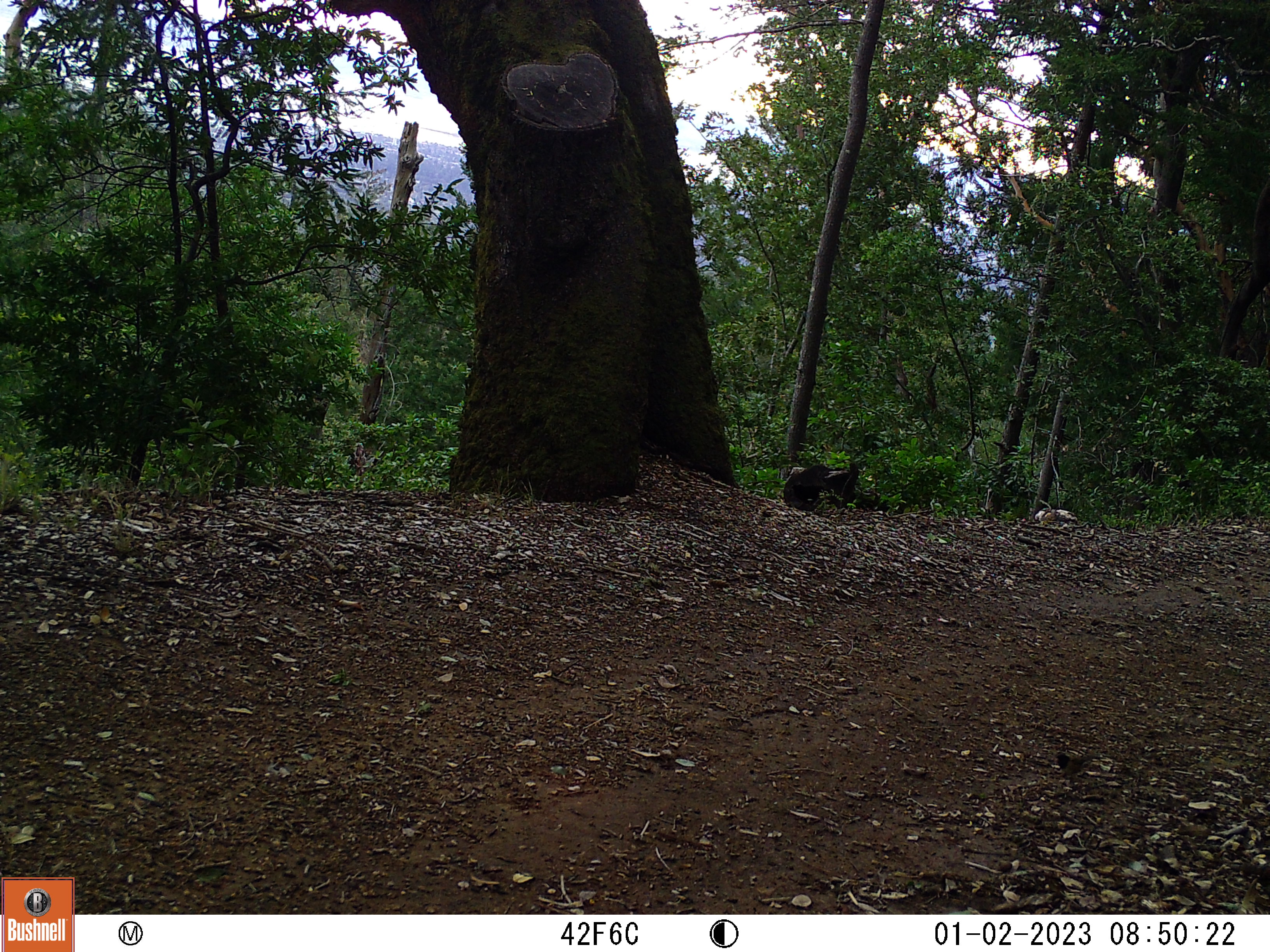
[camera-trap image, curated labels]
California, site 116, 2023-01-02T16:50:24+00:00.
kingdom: Animalia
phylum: Chordata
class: Aves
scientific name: Aves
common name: bird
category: unknown bird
Unknown bird (bird) (Aves).